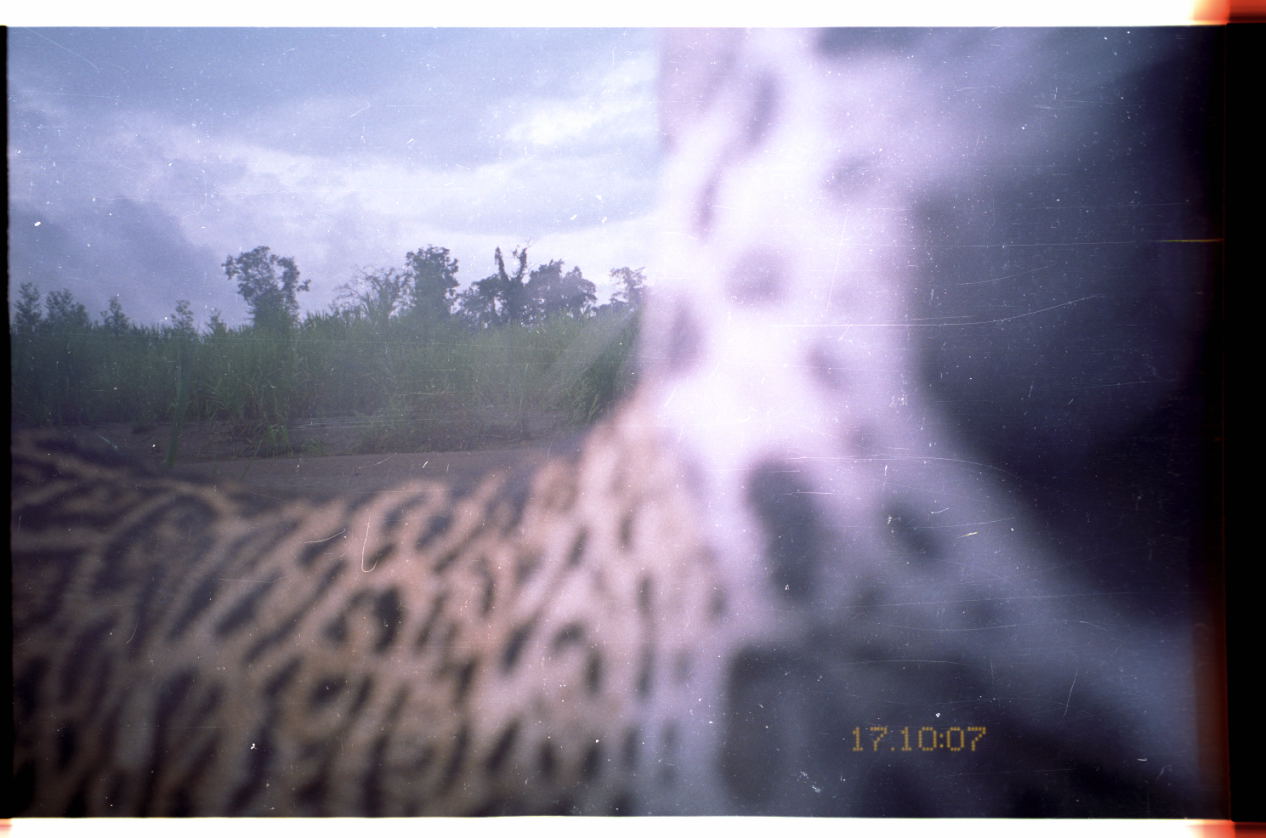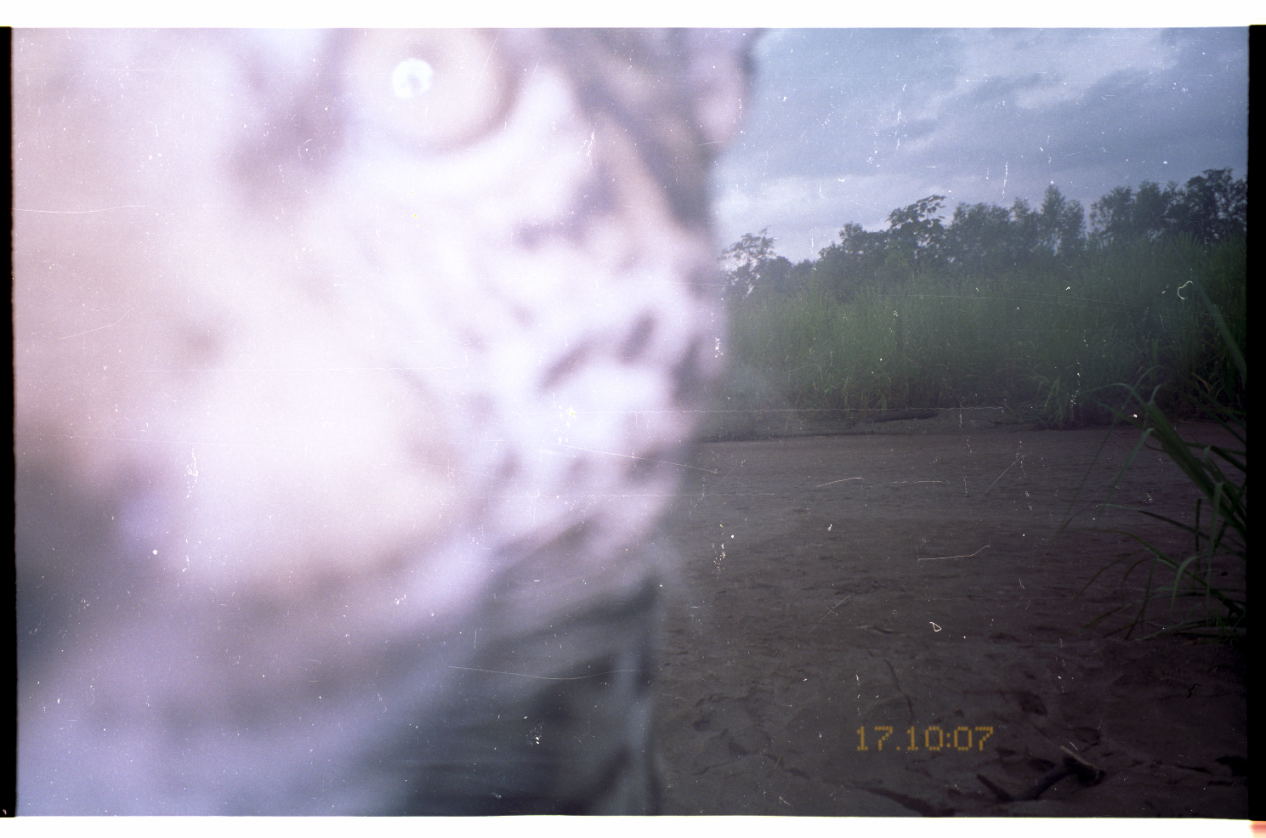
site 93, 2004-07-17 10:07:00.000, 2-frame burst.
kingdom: Animalia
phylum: Chordata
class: Mammalia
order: Carnivora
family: Felidae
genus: Panthera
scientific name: Panthera onca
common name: jaguar